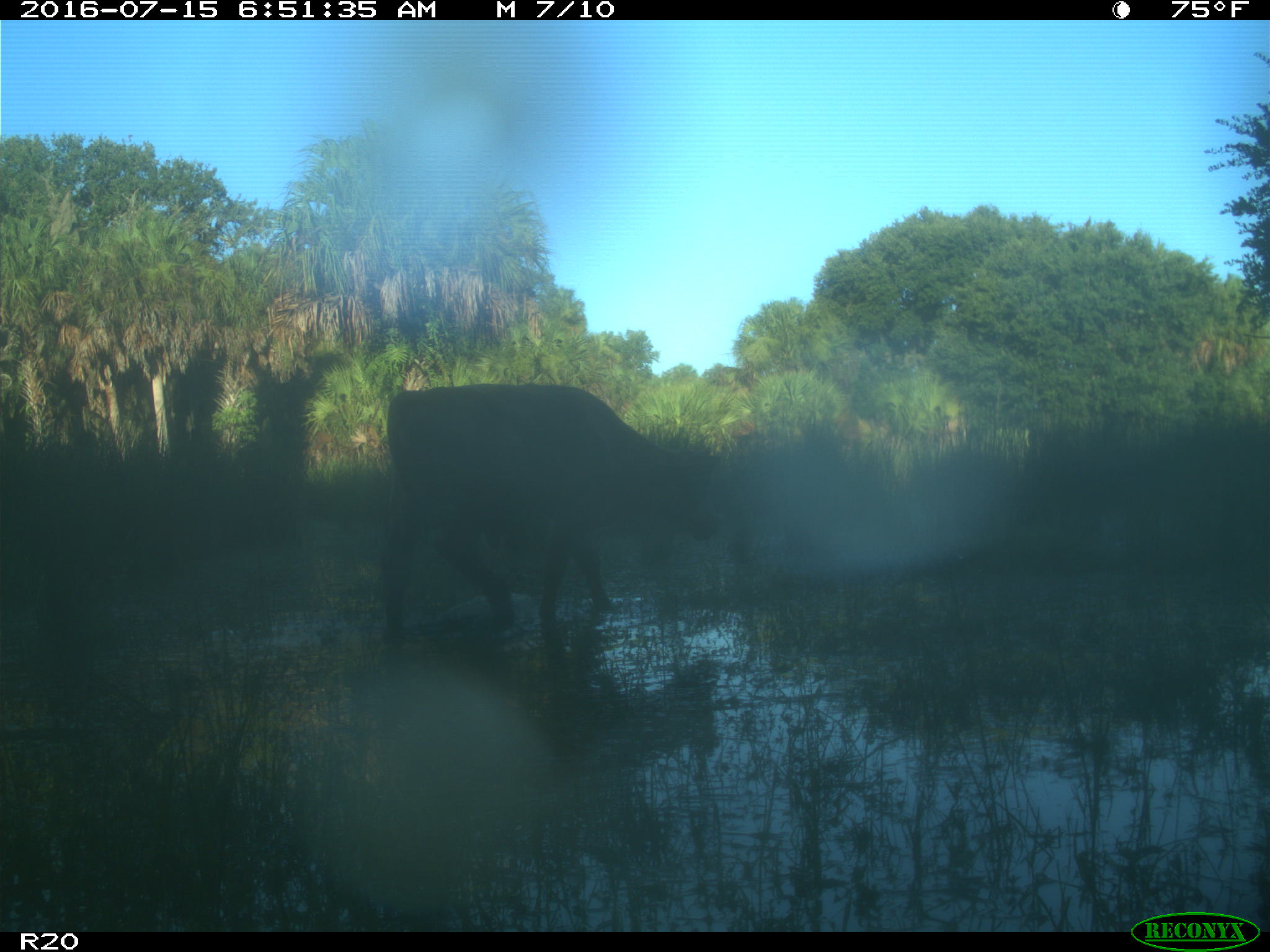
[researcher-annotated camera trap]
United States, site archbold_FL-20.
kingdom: Animalia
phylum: Chordata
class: Mammalia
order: Artiodactyla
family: Bovidae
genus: Bos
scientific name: Bos taurus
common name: domestic cow